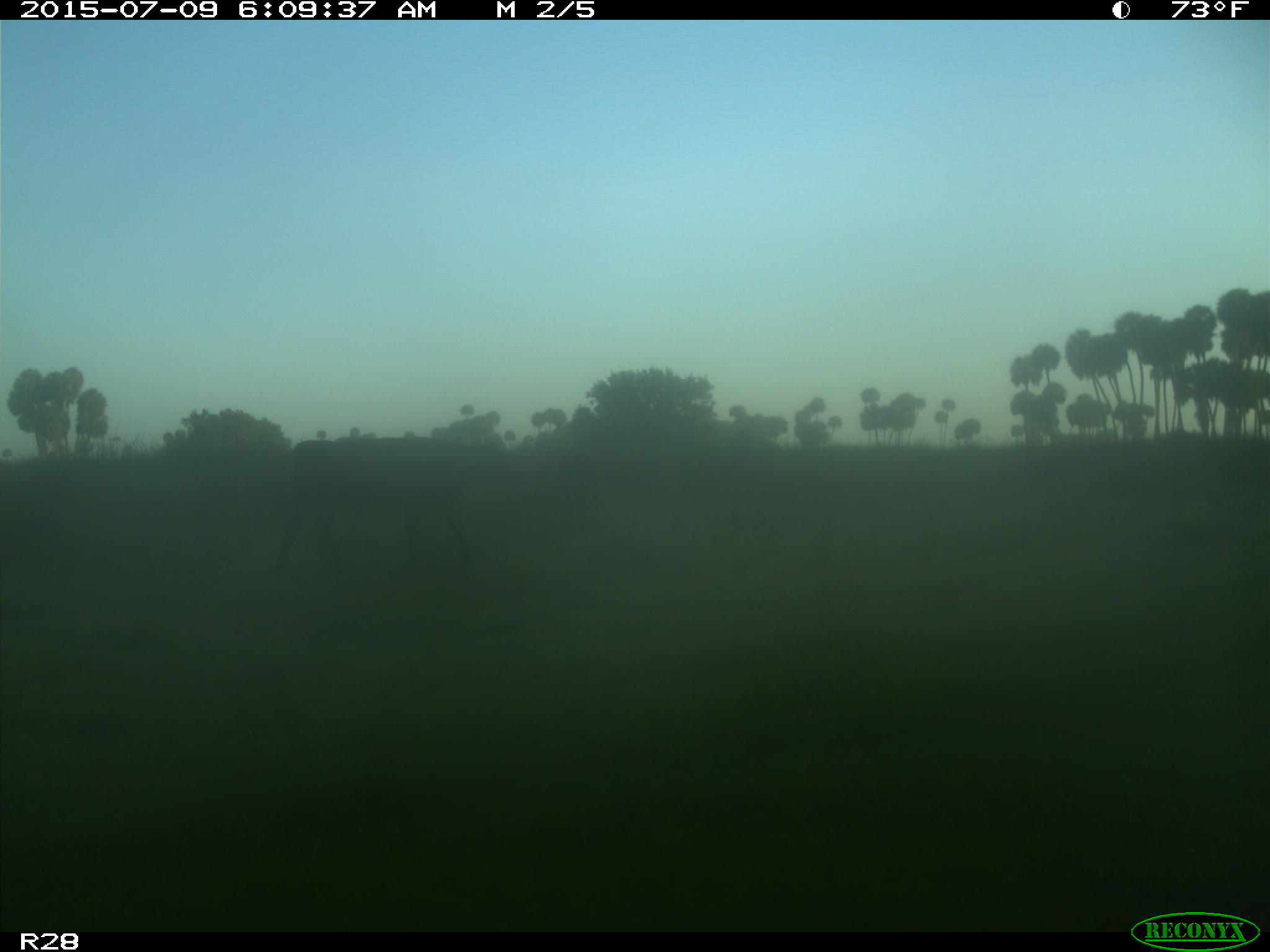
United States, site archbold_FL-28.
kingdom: Animalia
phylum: Chordata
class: Mammalia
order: Artiodactyla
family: Bovidae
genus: Bos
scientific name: Bos taurus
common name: domestic cow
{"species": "Bos taurus (domestic cow)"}